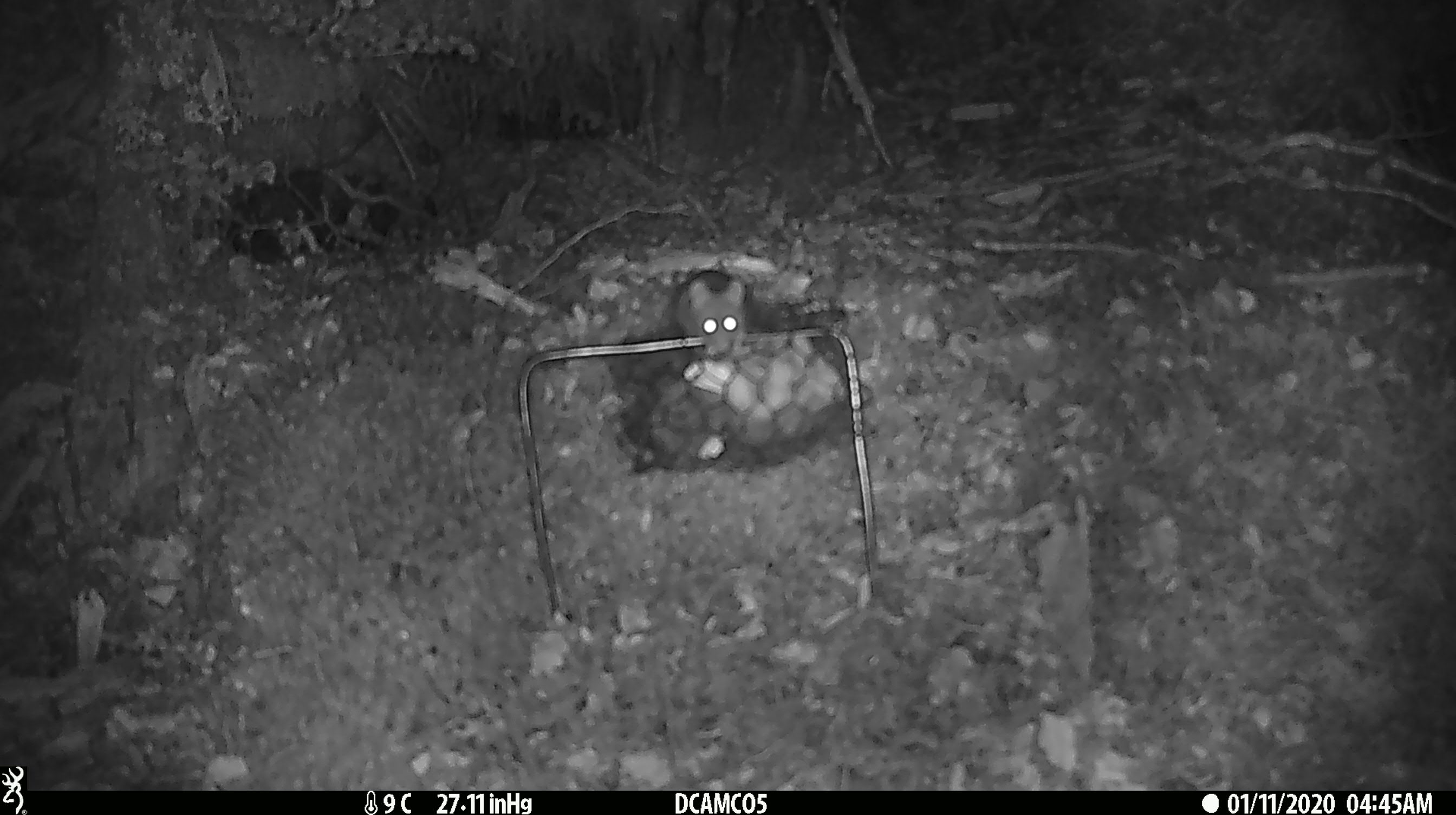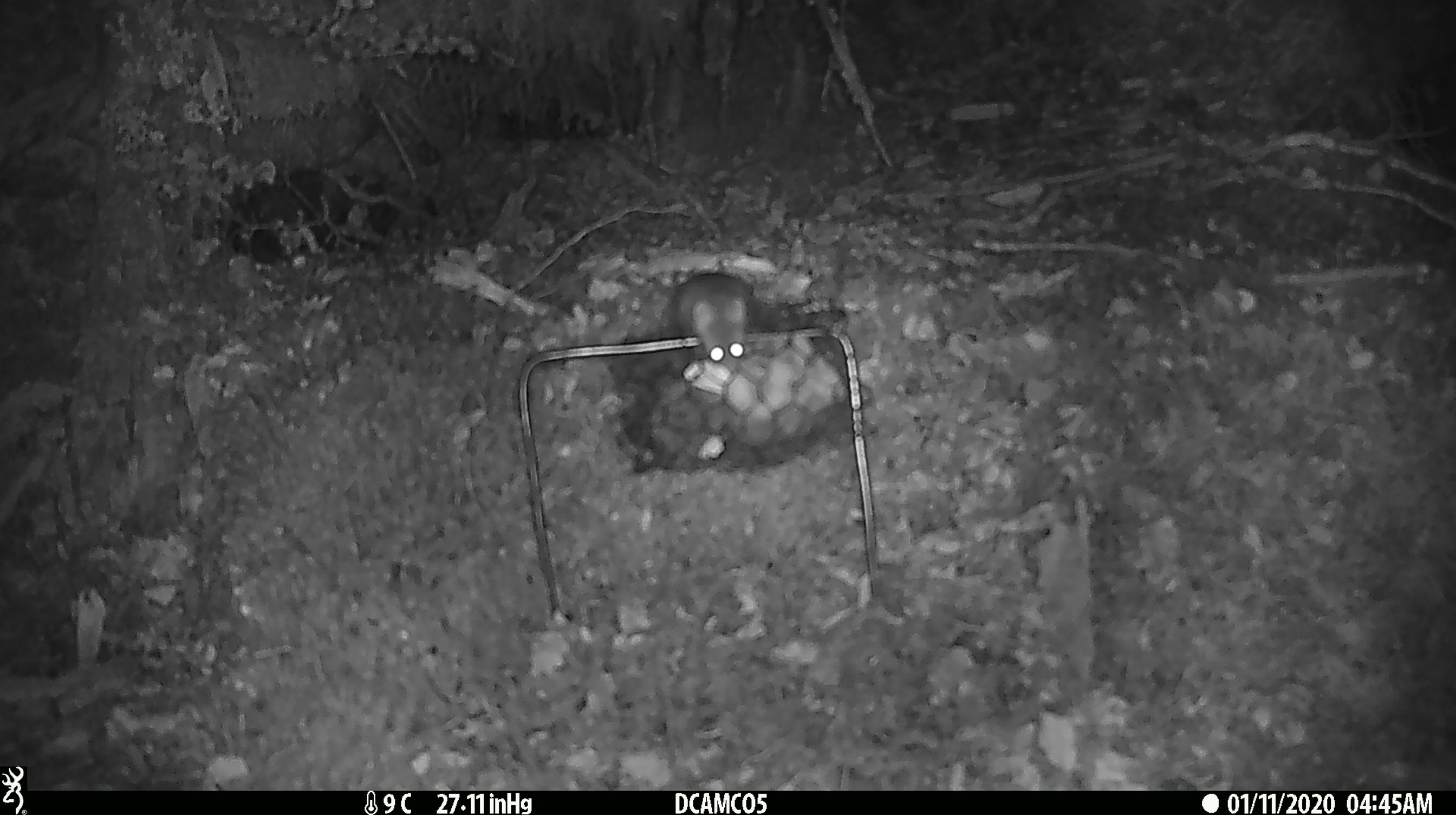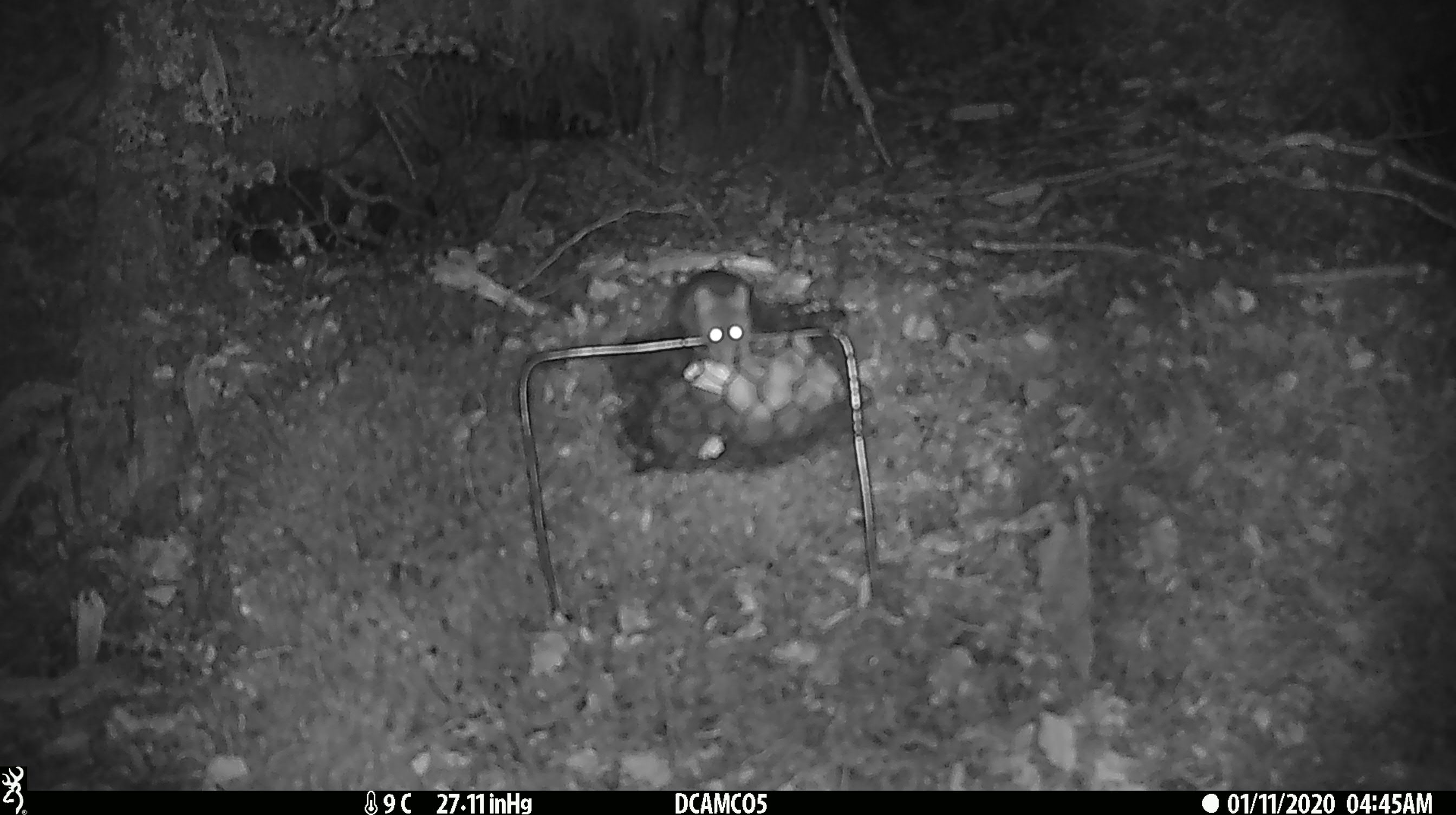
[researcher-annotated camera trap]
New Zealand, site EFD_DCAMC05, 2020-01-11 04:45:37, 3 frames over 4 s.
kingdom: Animalia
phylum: Chordata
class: Mammalia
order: Rodentia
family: Muridae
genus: Mus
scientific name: Mus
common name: mouse